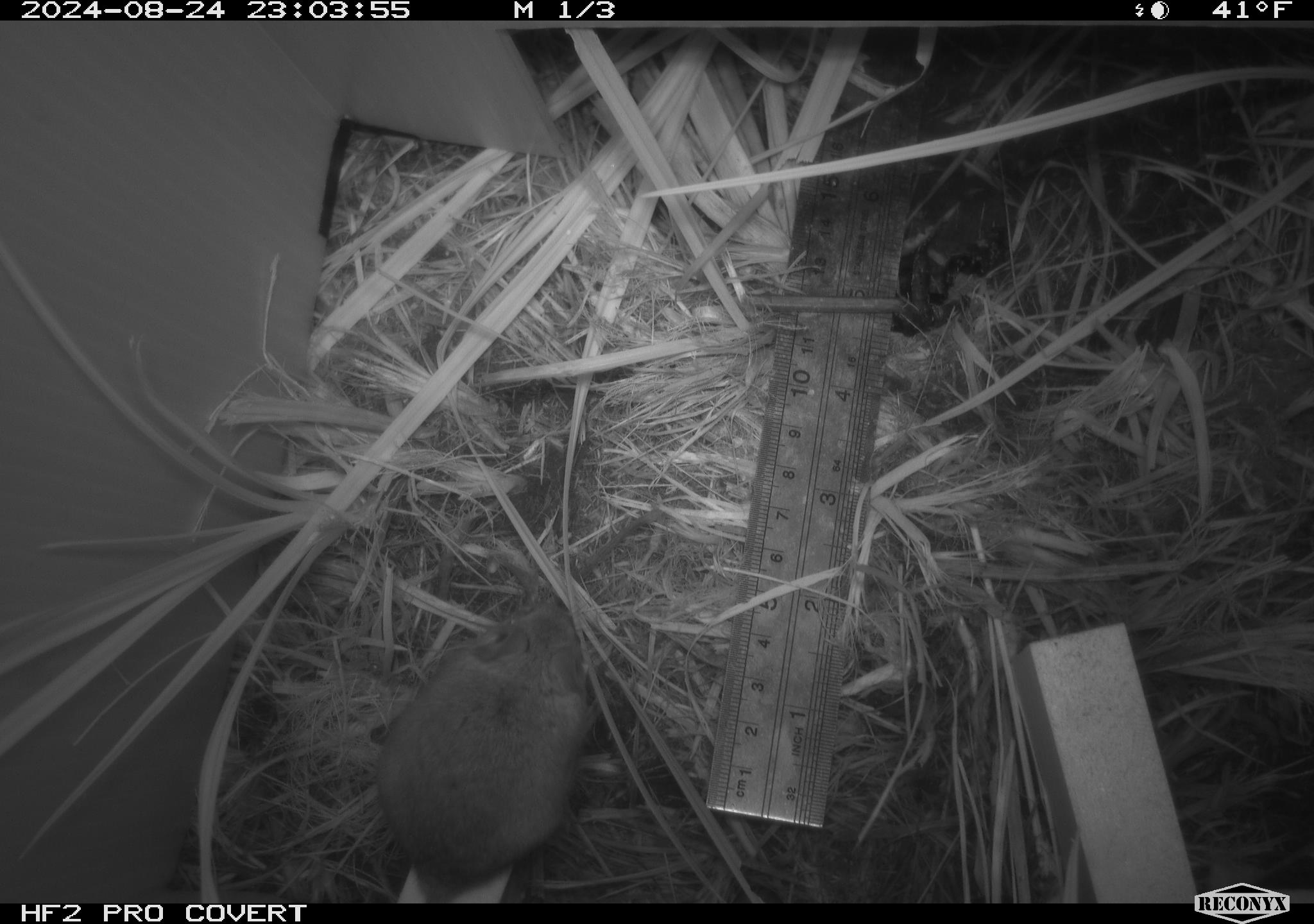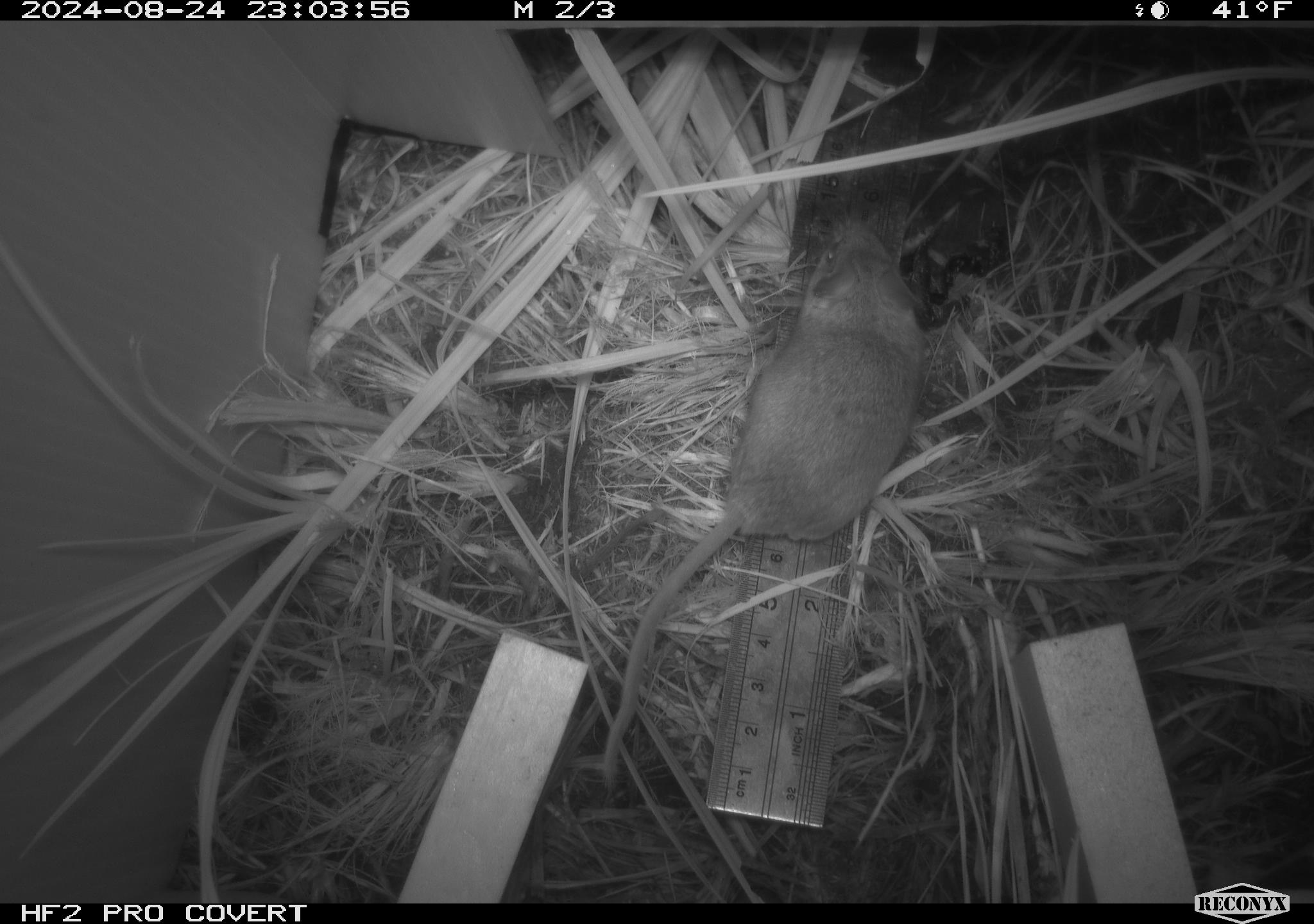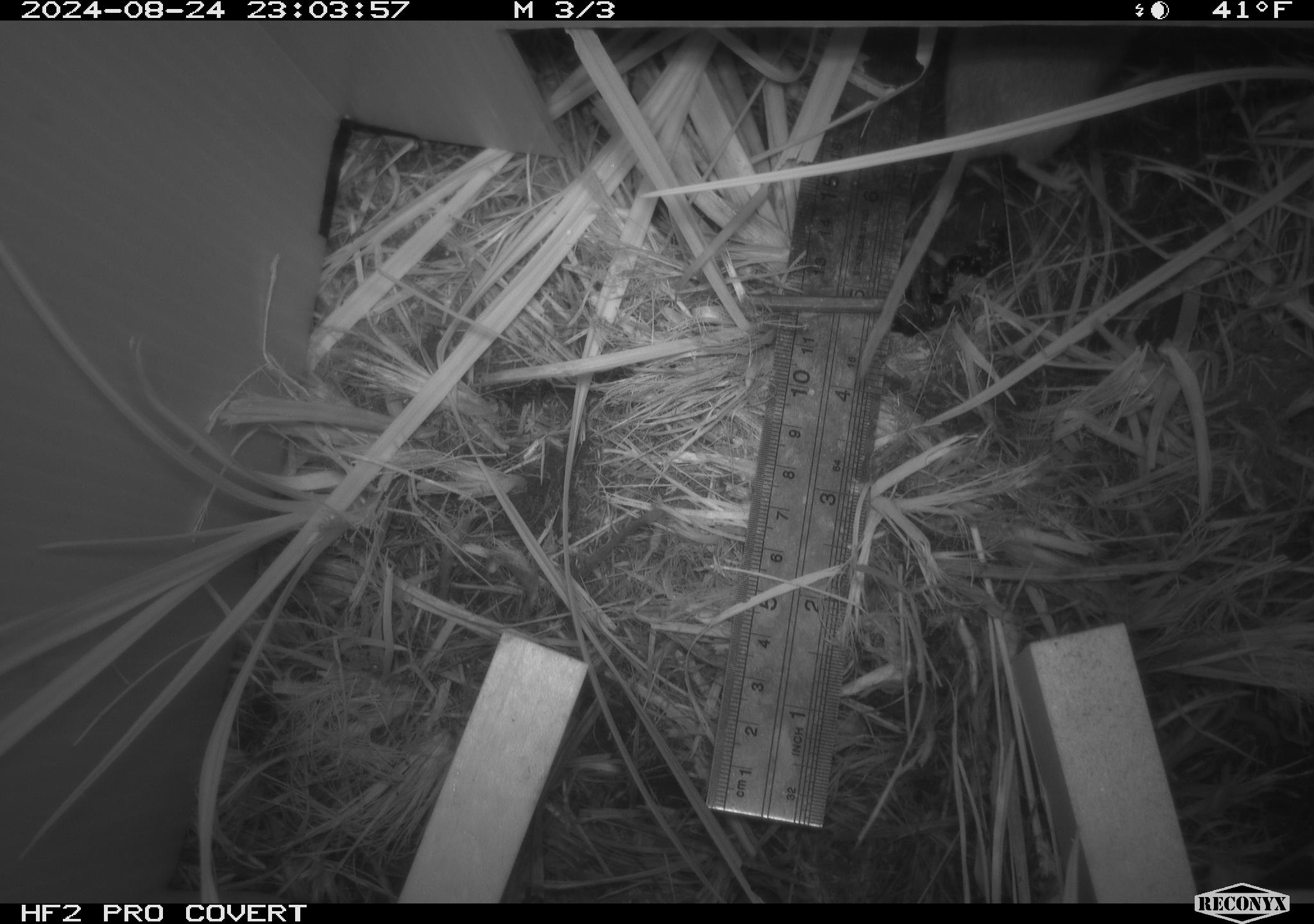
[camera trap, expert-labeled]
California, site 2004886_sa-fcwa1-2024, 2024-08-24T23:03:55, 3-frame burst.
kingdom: Animalia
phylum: Chordata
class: Mammalia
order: Rodentia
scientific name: Rodentia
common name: mouse species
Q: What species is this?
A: Mouse species (Rodentia).